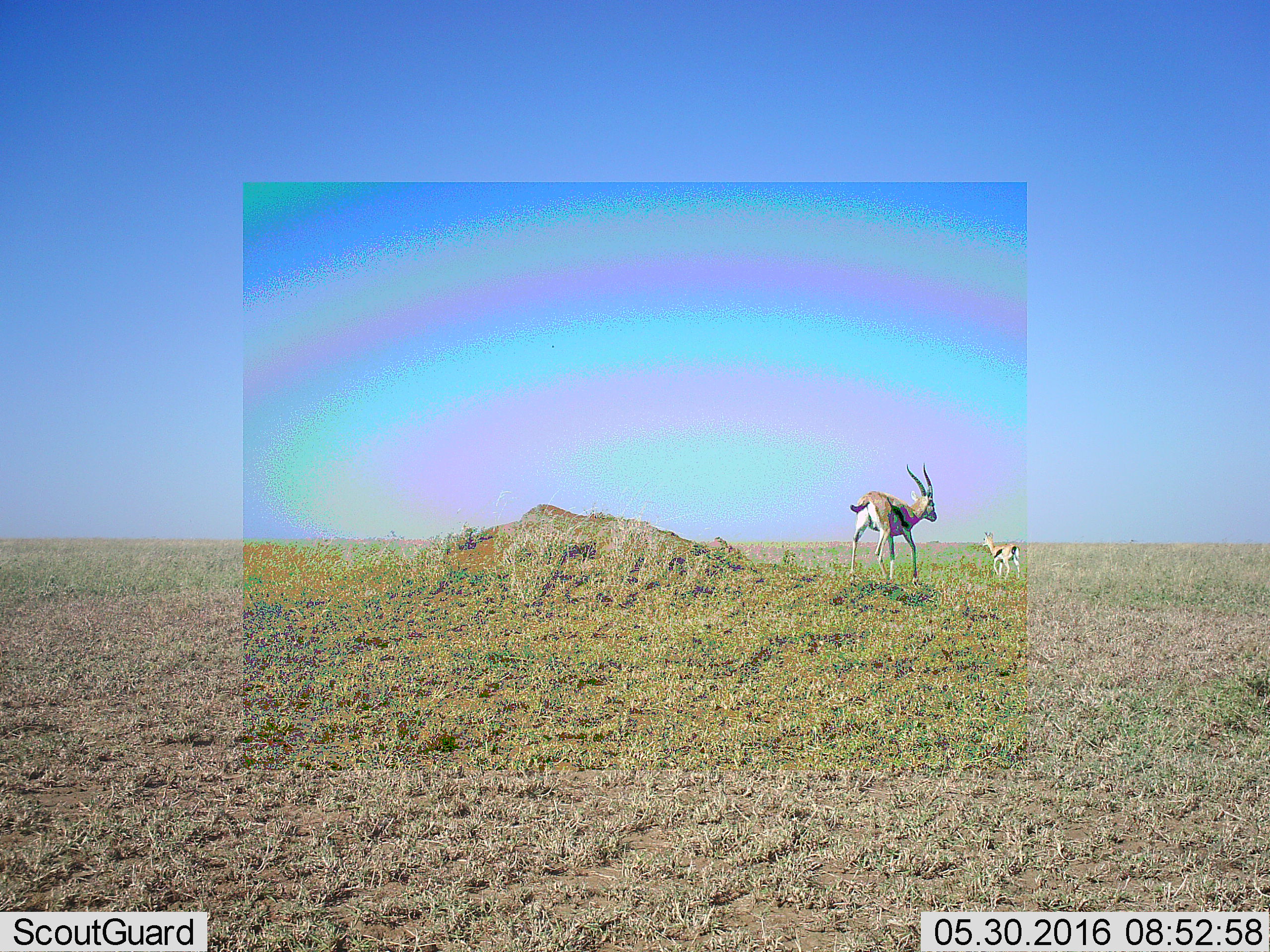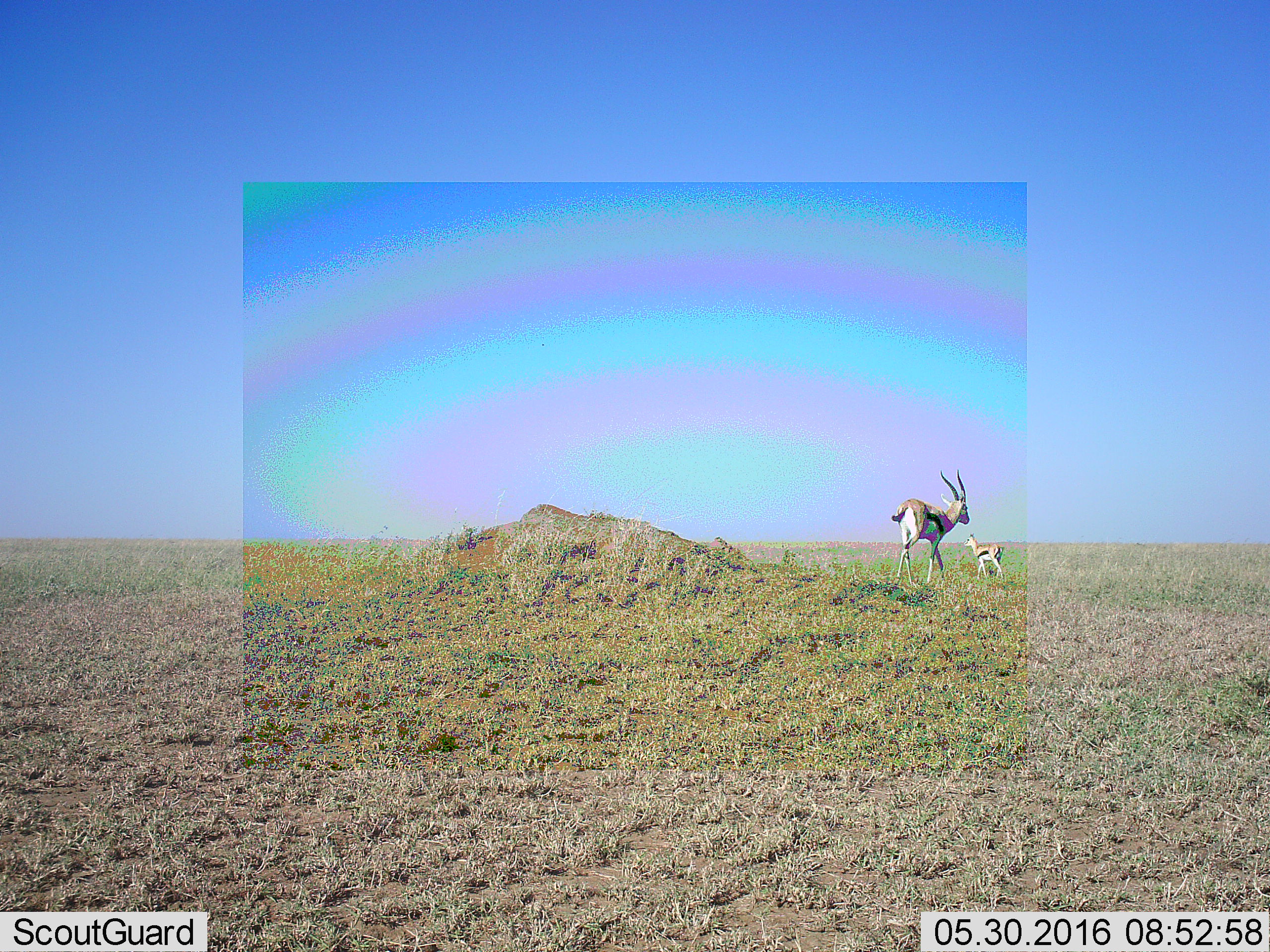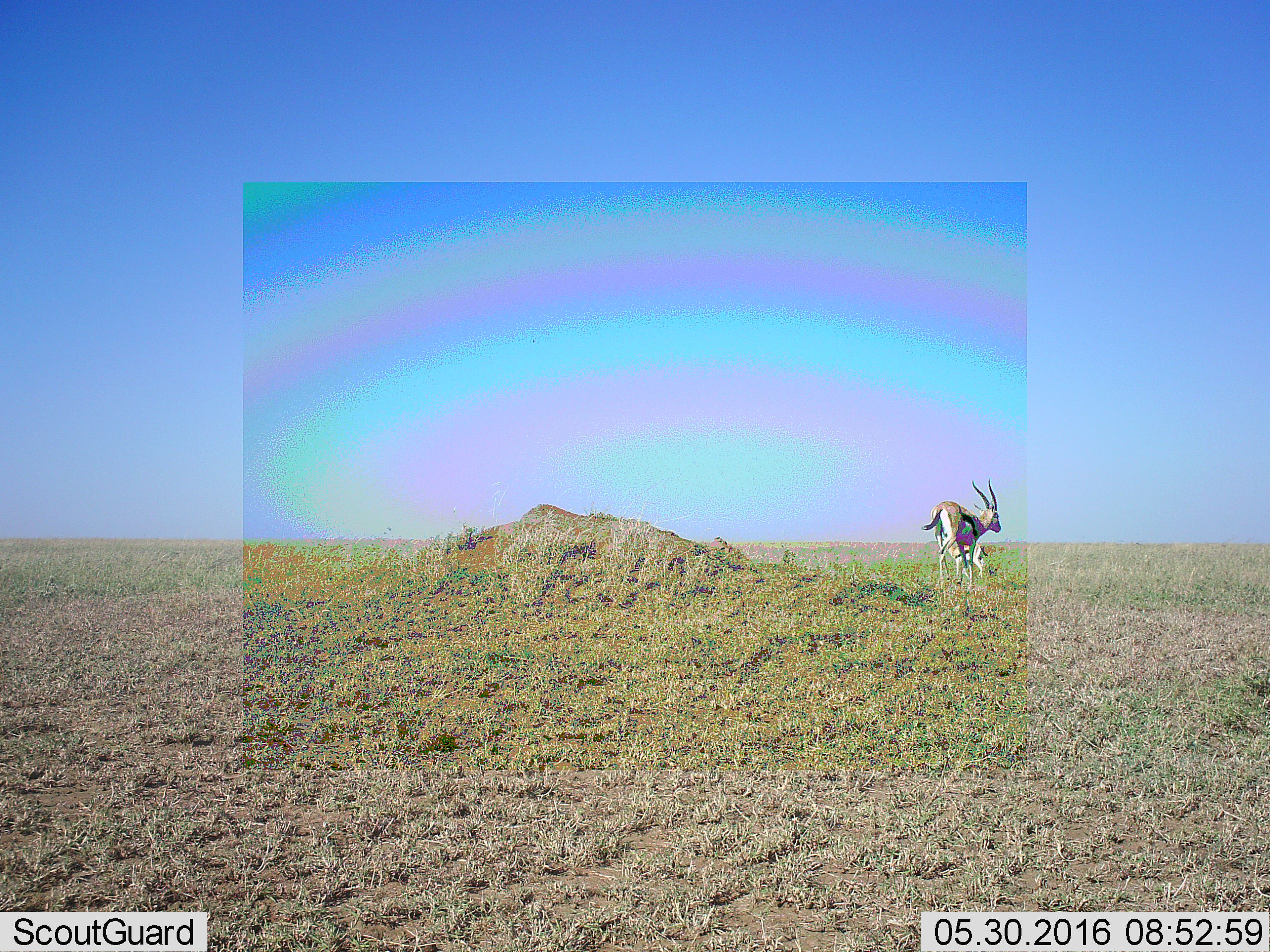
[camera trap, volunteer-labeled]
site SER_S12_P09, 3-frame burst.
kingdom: Animalia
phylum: Chordata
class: Mammalia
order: Artiodactyla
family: Bovidae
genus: Eudorcas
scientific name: Eudorcas thomsonii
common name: thomson's gazelle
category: gazellethomsons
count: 2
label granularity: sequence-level